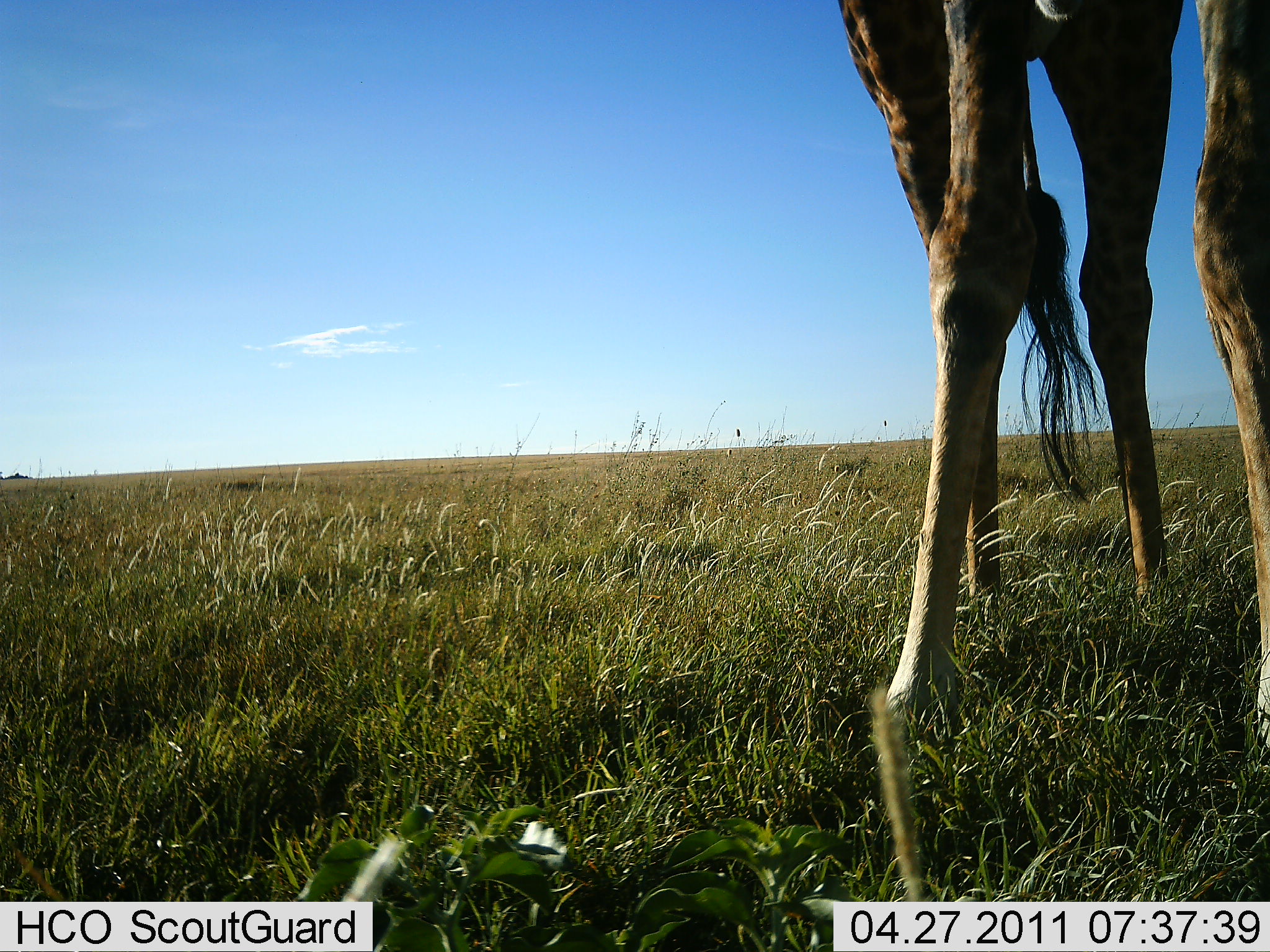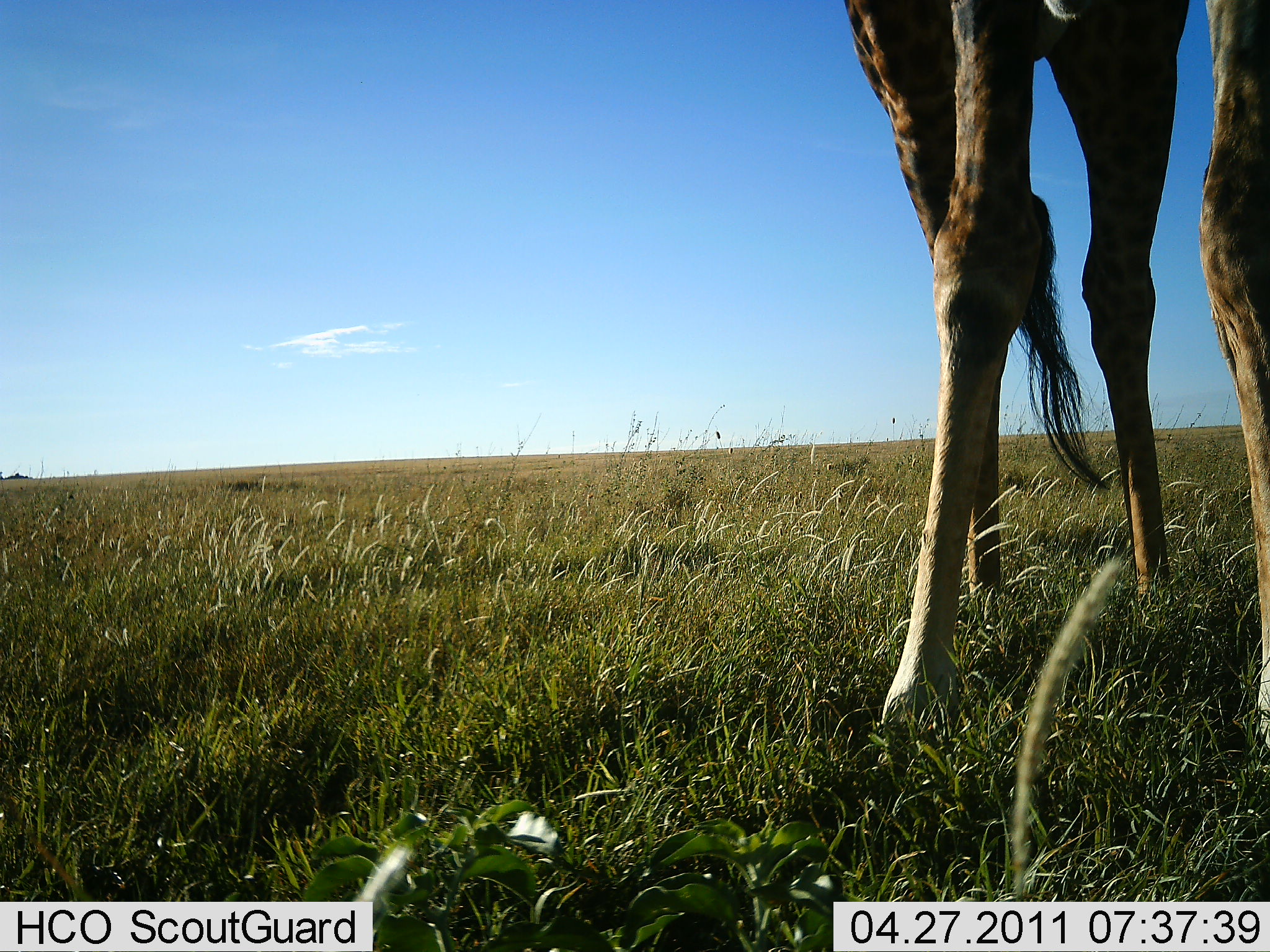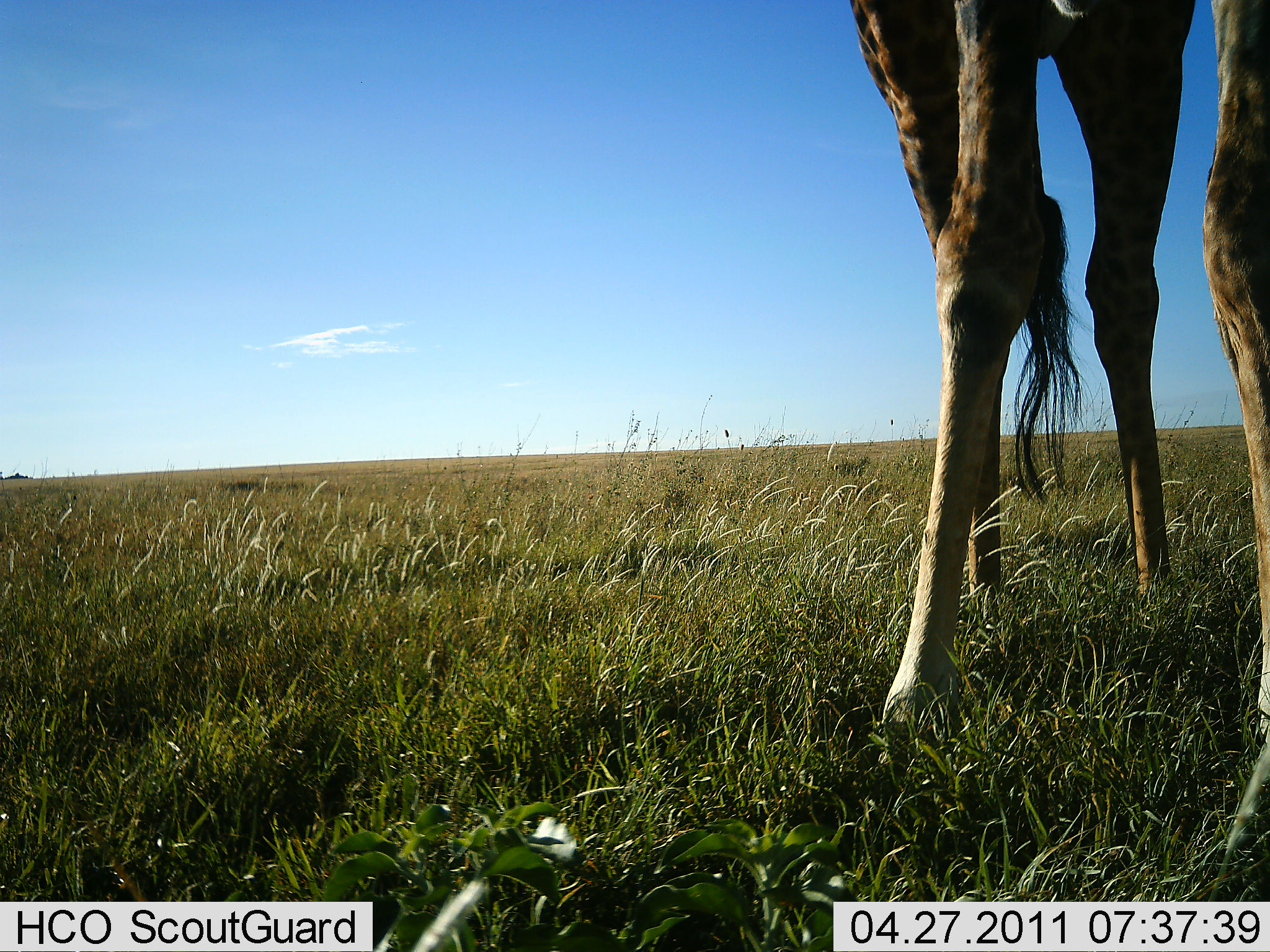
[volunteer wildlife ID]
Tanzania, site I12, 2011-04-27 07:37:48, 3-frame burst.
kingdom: Animalia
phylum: Chordata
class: Mammalia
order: Artiodactyla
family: Giraffidae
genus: Giraffa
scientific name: Giraffa camelopardalis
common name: giraffe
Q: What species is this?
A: Giraffe (Giraffa camelopardalis).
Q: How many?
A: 1.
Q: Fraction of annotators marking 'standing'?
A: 92%.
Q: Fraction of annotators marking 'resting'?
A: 0%.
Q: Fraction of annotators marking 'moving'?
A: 8%.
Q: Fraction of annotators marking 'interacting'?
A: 0%.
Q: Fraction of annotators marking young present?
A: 0%.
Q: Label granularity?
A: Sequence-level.